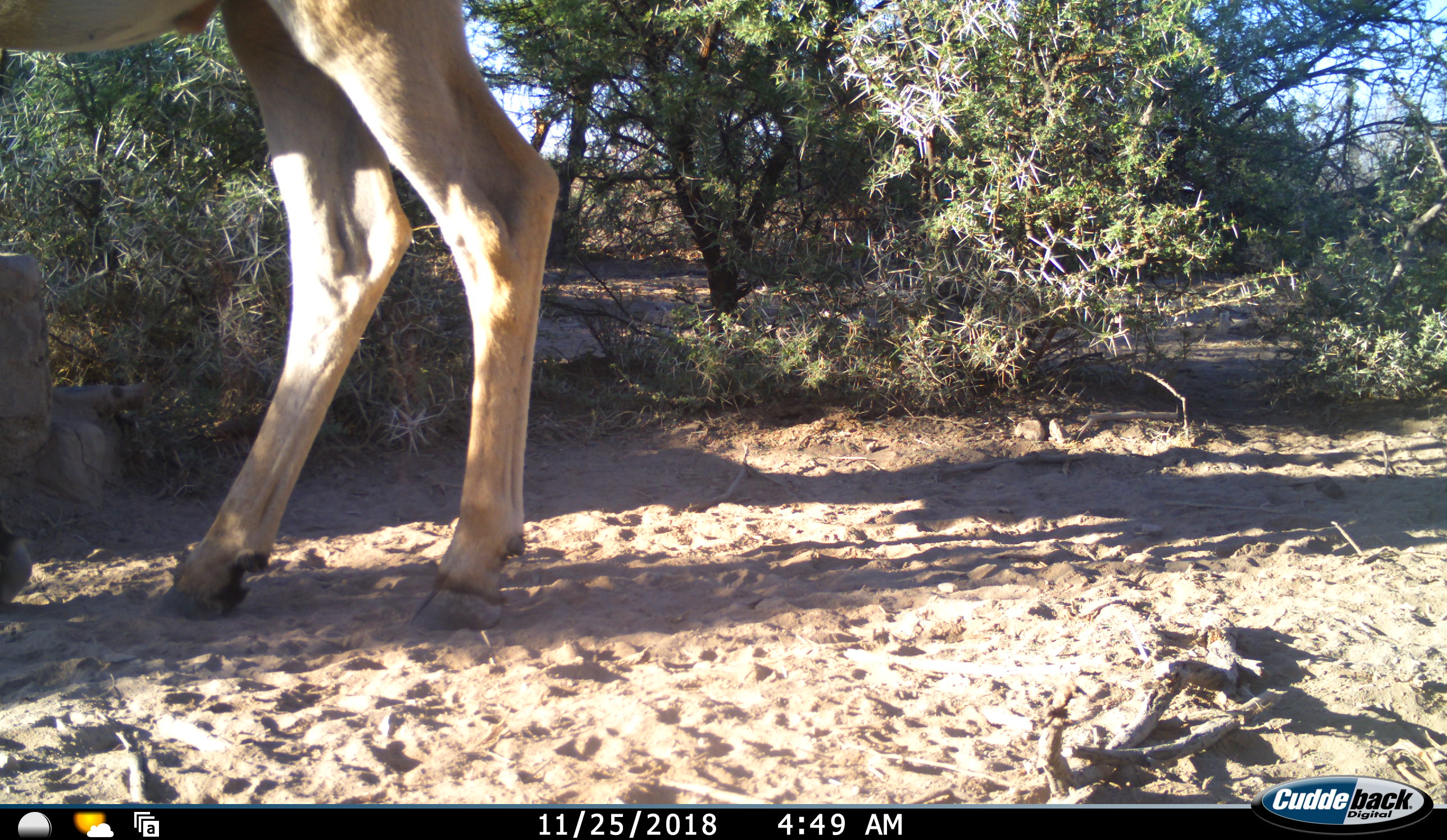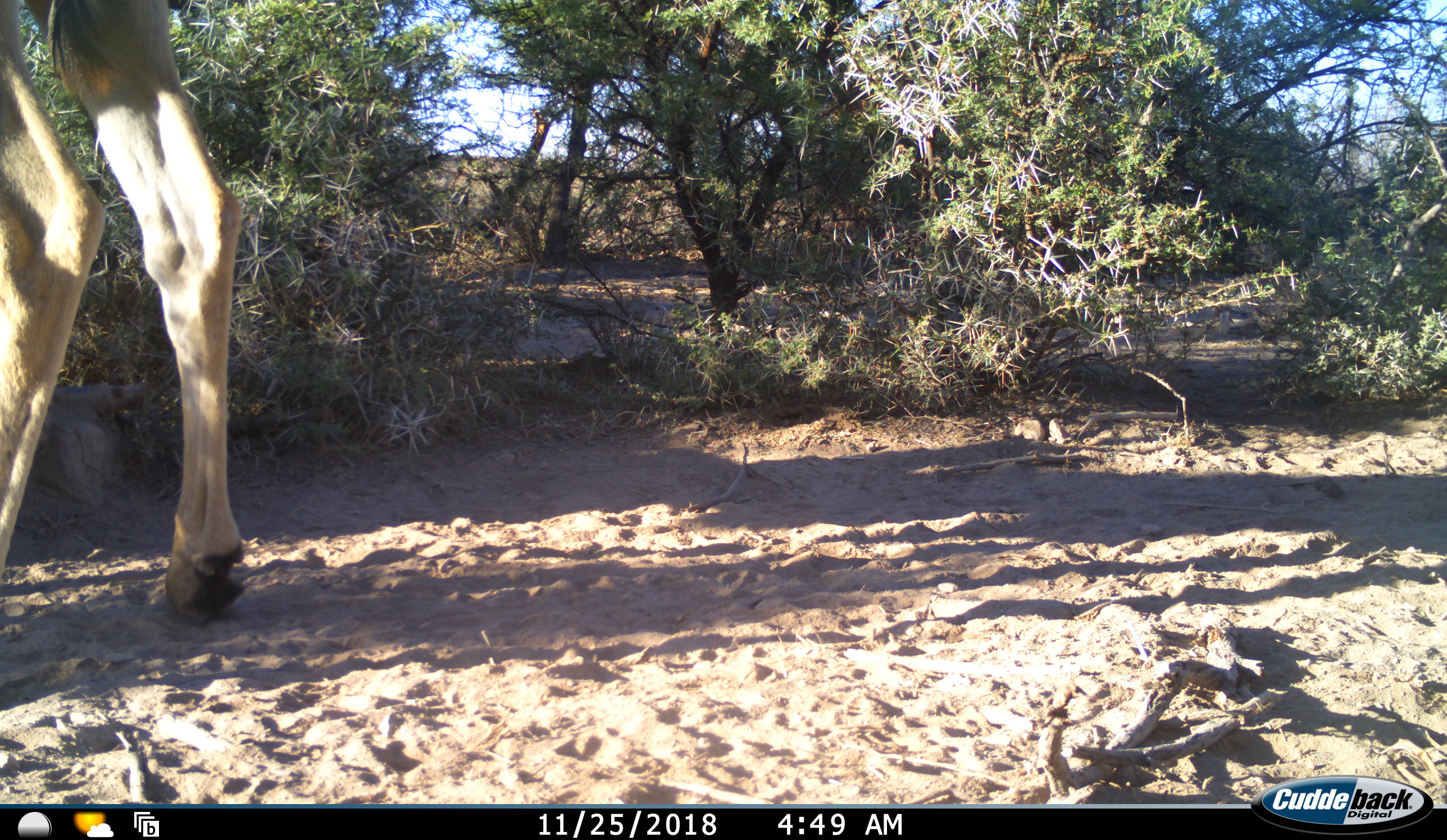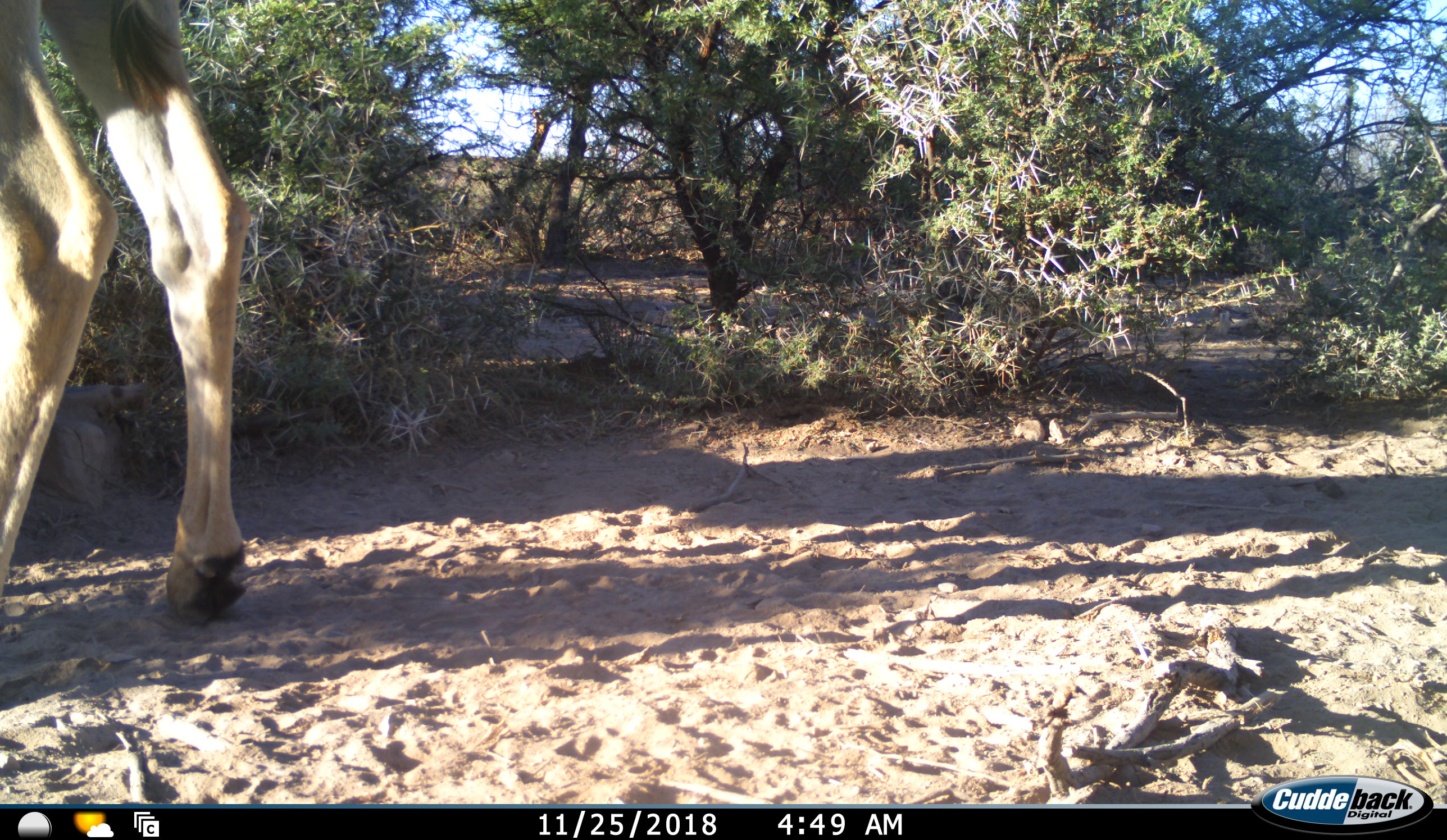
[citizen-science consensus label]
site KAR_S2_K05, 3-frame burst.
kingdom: Animalia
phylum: Chordata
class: Mammalia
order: Artiodactyla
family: Bovidae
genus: Tragelaphus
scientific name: Tragelaphus oryx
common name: eland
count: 1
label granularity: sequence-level